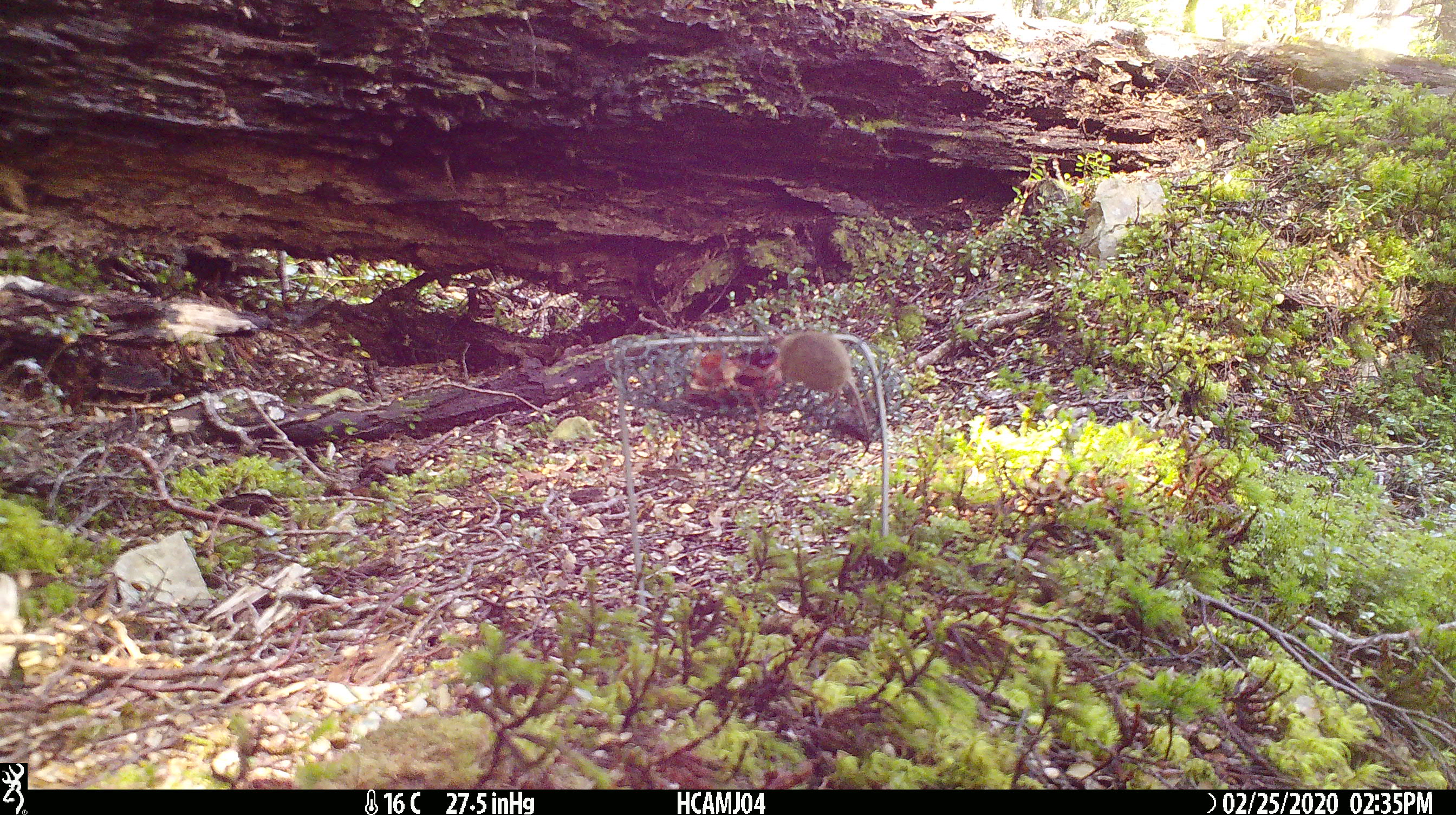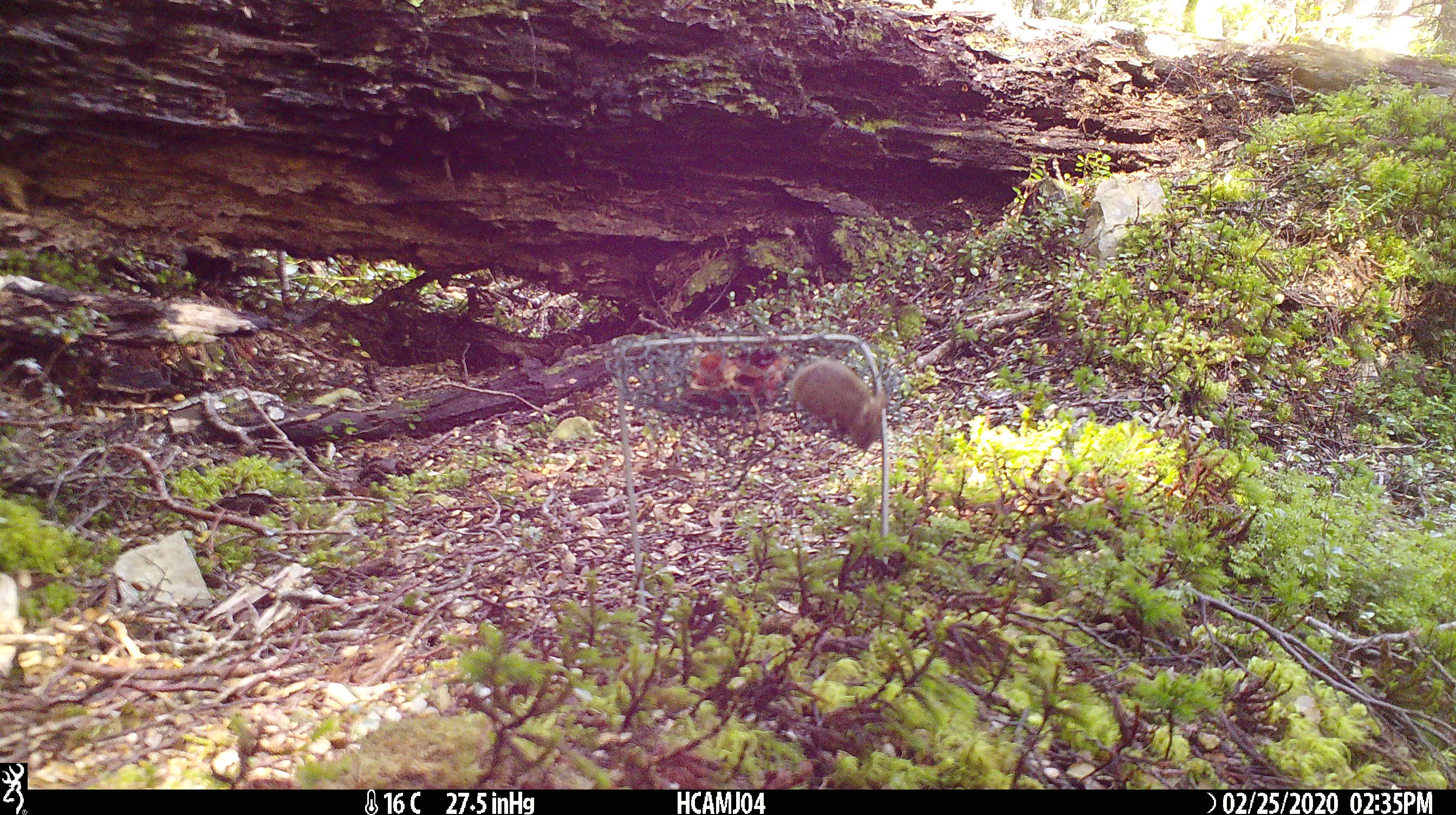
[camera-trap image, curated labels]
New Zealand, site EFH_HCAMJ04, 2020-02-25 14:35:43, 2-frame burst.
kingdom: Animalia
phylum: Chordata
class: Mammalia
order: Rodentia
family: Muridae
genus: Mus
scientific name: Mus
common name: mouse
Mouse (Mus).